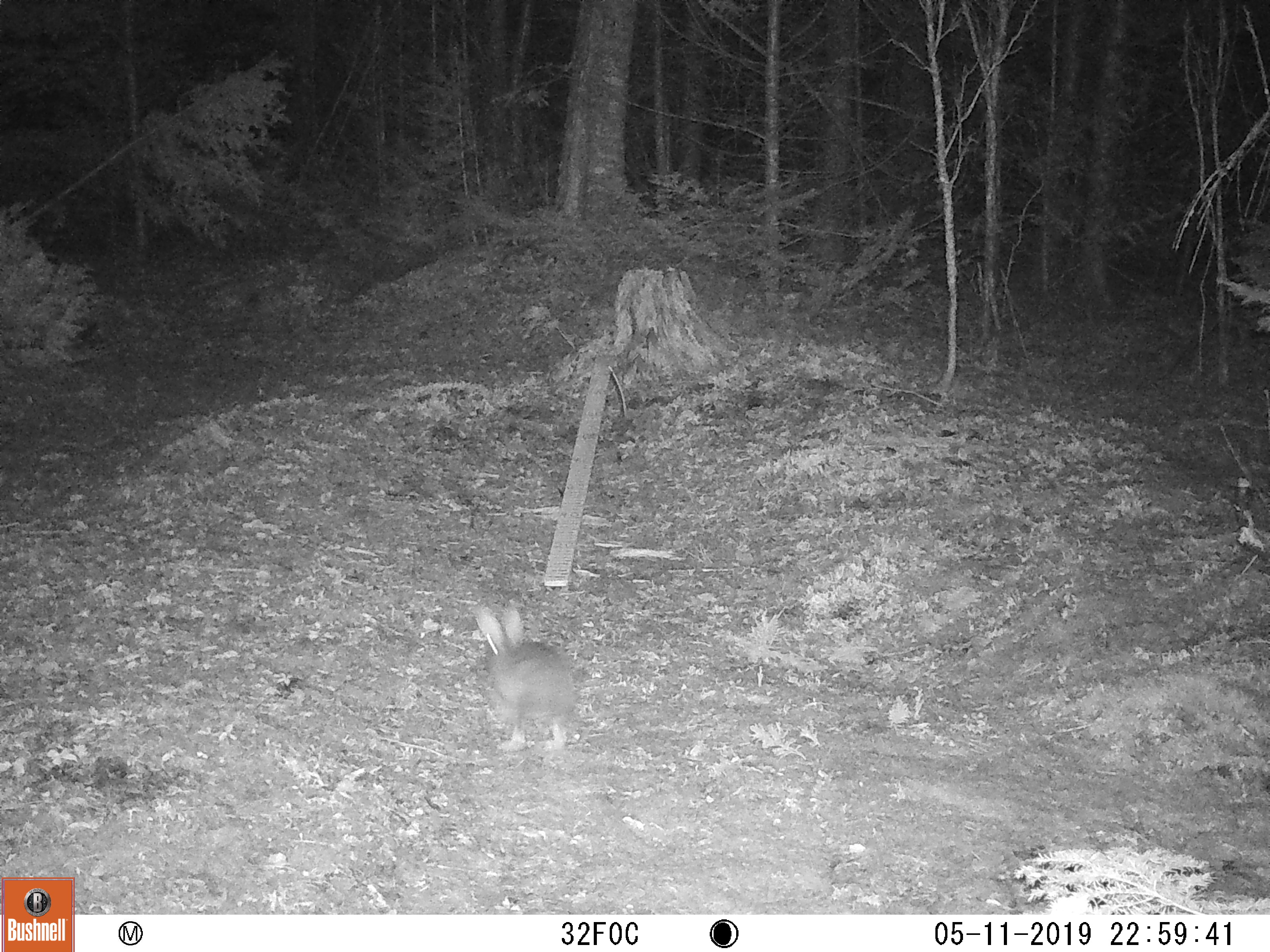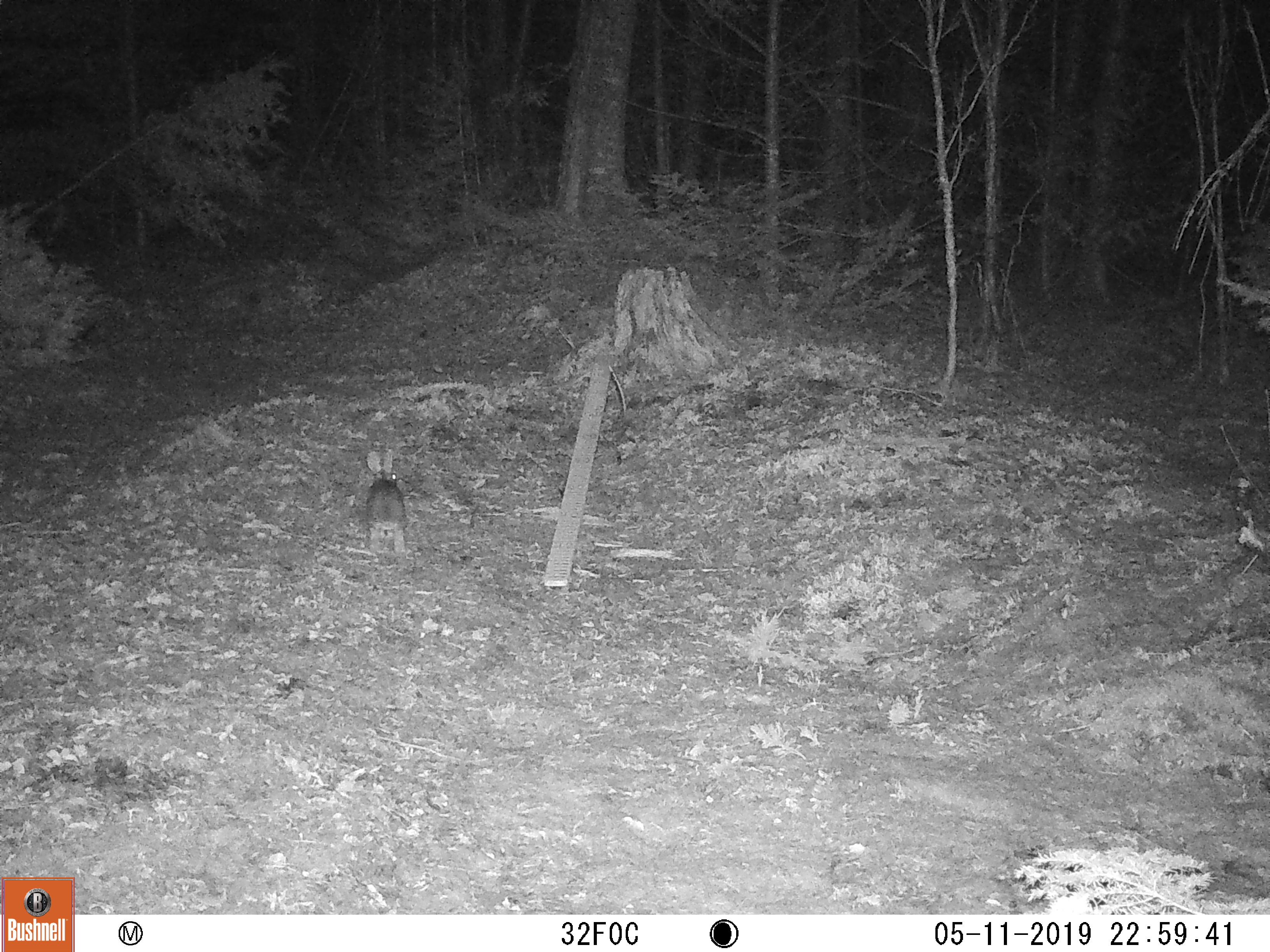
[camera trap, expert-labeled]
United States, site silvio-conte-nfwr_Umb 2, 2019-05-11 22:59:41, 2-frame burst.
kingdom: Animalia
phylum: Chordata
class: Mammalia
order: Lagomorpha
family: Leporidae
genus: Lepus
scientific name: Lepus americanus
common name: snowshoe hare